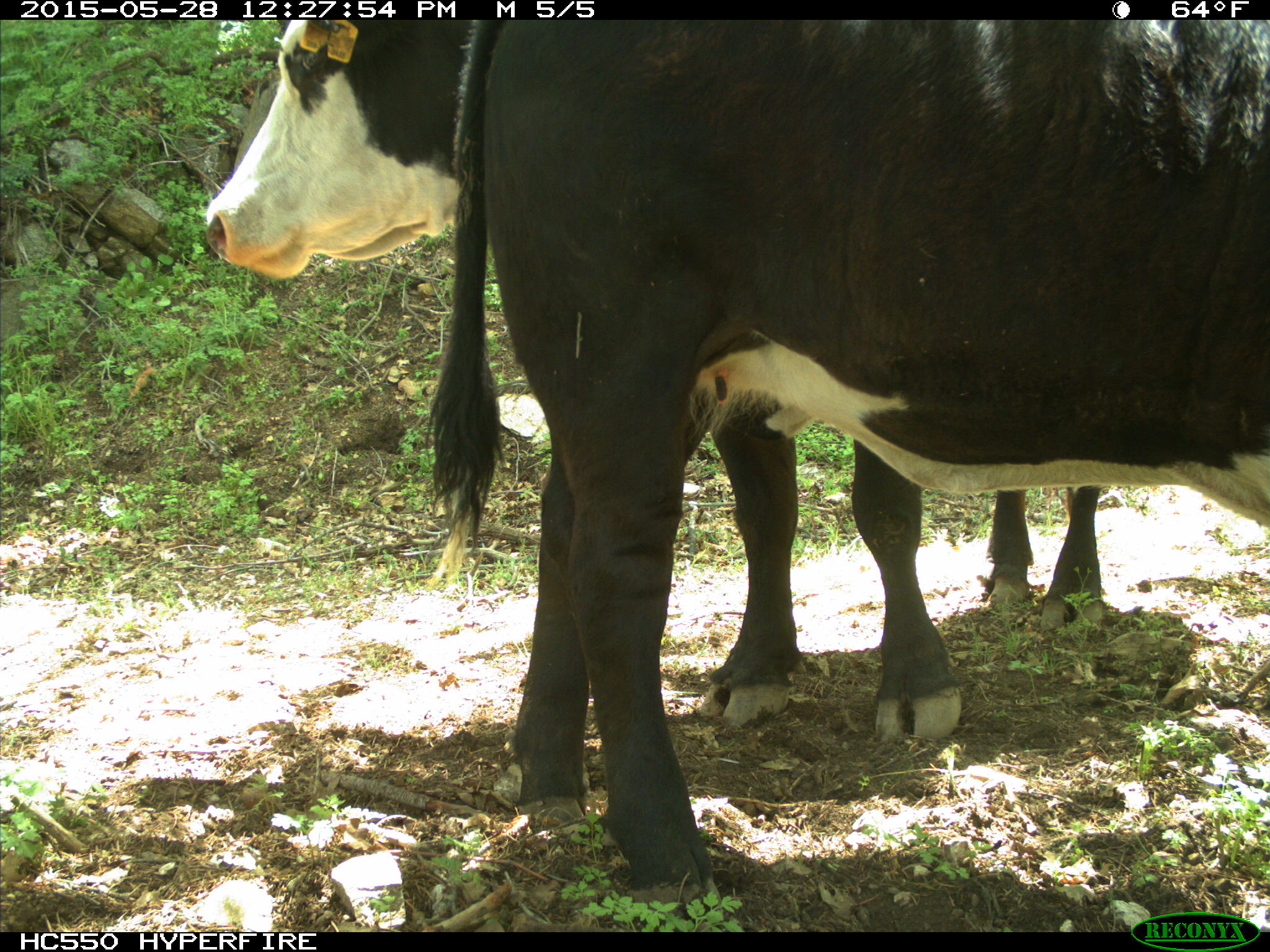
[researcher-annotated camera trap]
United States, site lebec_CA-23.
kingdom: Animalia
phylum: Chordata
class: Mammalia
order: Artiodactyla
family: Bovidae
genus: Bos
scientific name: Bos taurus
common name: domestic cow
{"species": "Bos taurus (domestic cow)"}